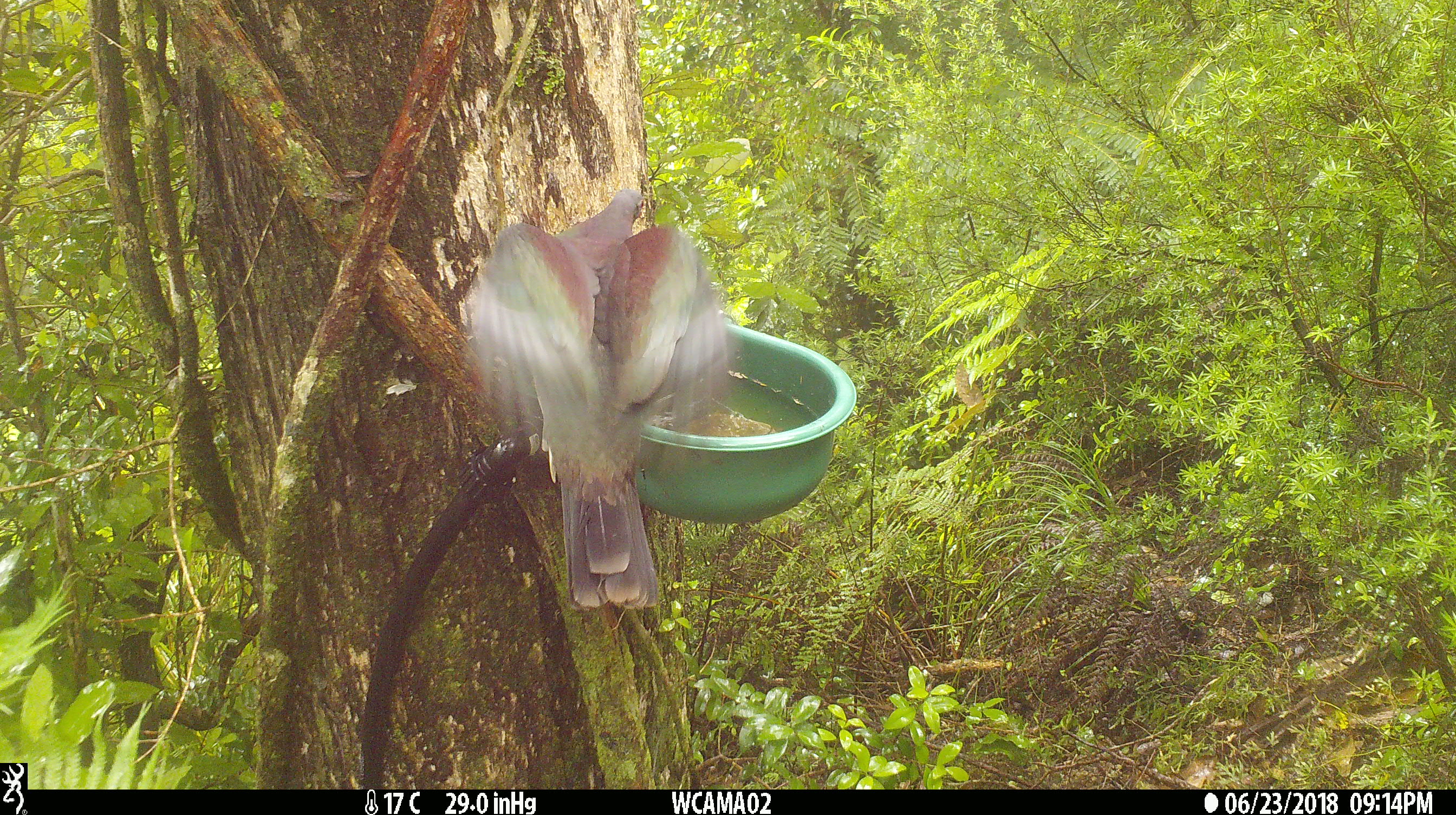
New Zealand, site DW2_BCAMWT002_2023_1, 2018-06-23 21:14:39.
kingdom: Animalia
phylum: Chordata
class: Aves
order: Columbiformes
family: Columbidae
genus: Hemiphaga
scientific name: Hemiphaga novaeseelandiae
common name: new zealand pigeon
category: kereru